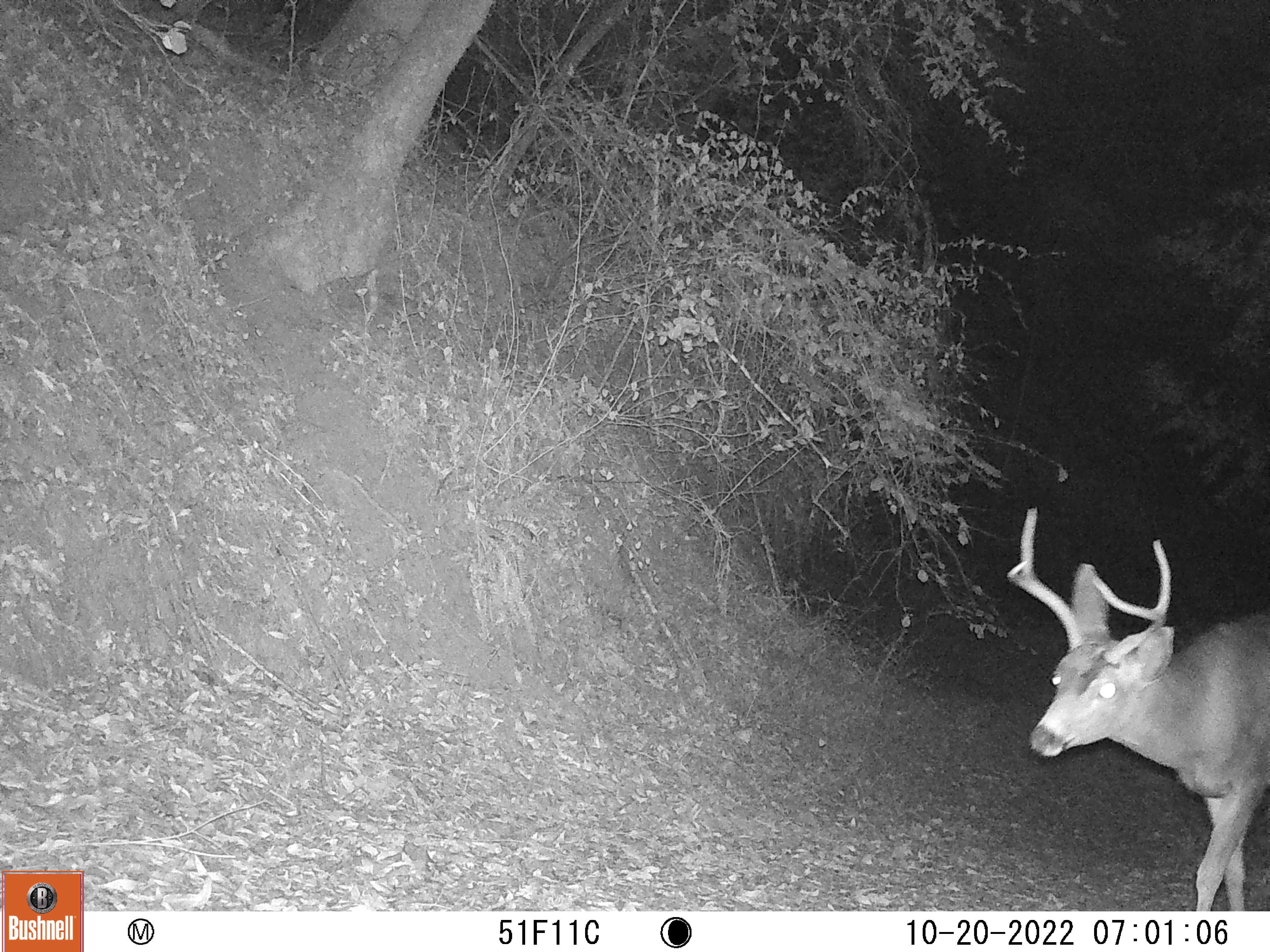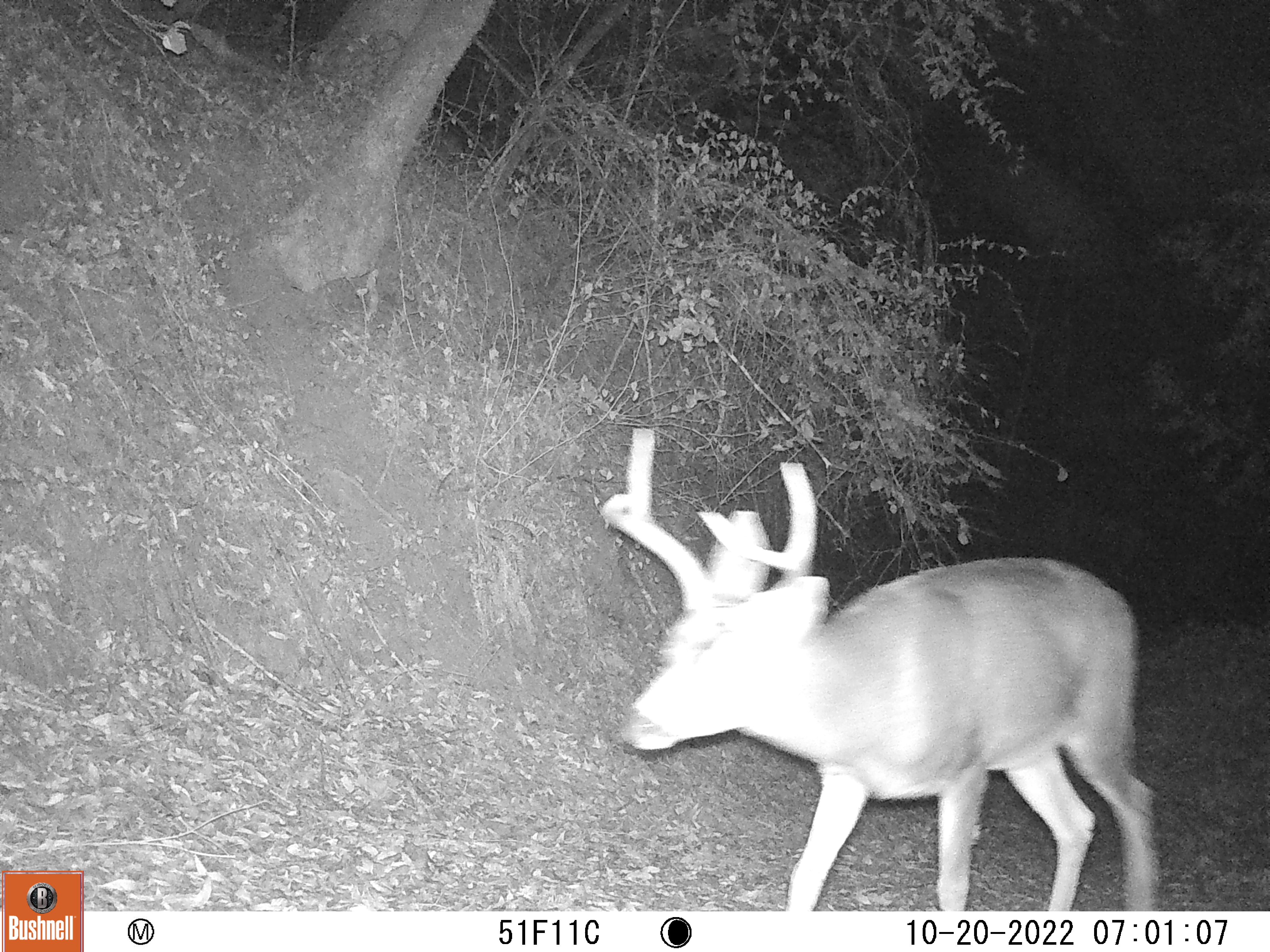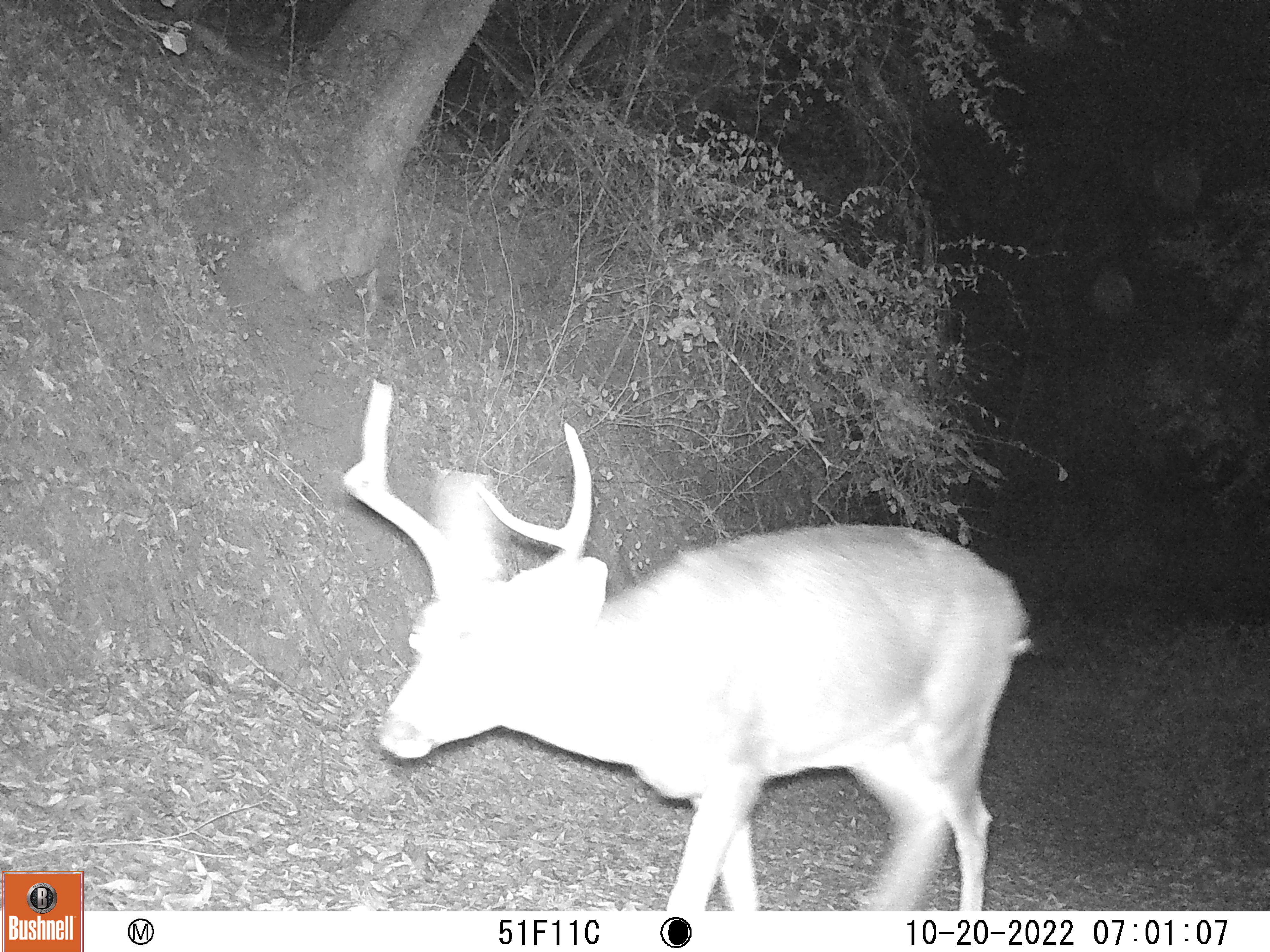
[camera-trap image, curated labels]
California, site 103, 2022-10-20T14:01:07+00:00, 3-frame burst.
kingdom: Animalia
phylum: Chordata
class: Mammalia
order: Artiodactyla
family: Cervidae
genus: Odocoileus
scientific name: Odocoileus hemionus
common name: mule deer